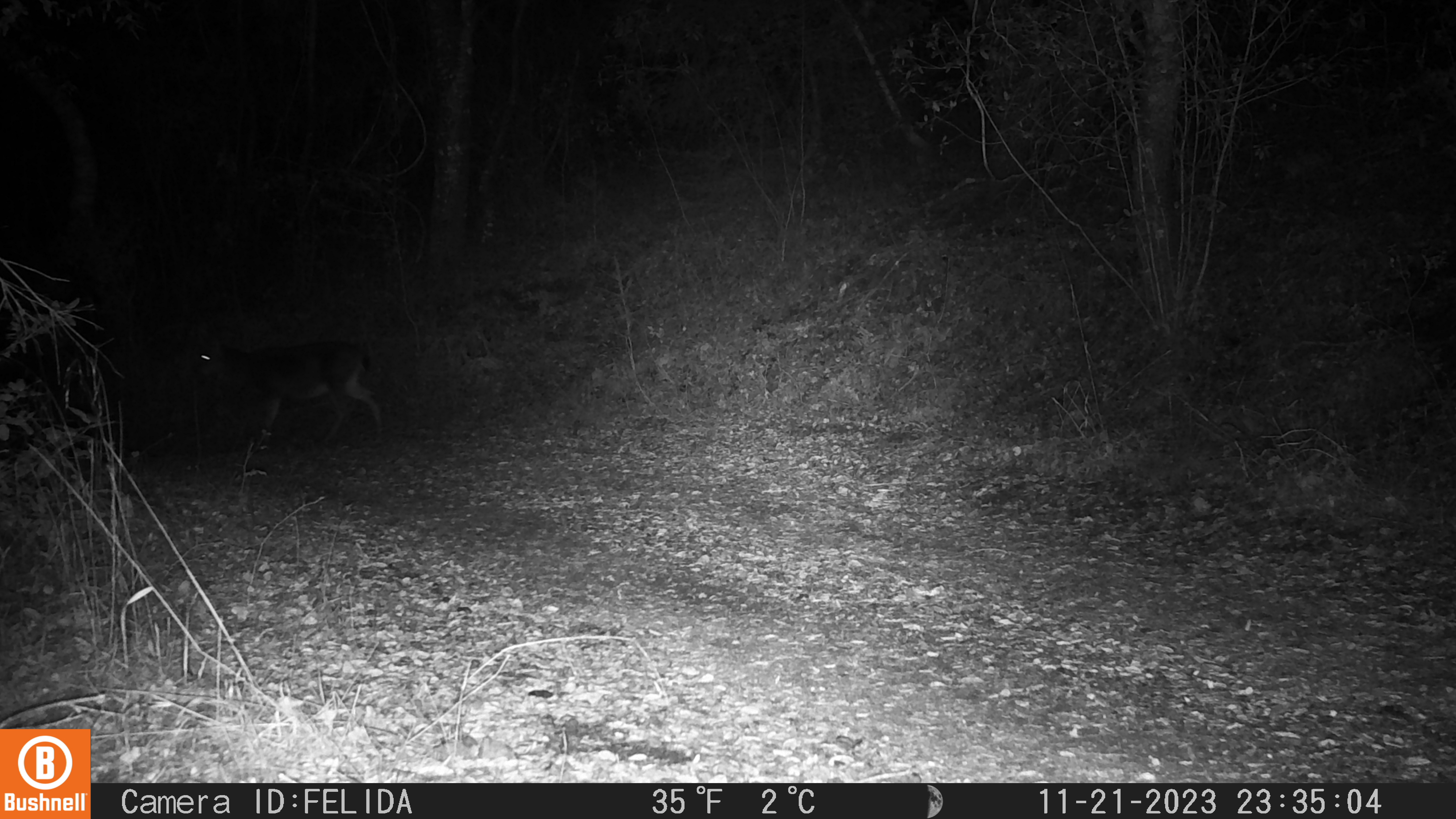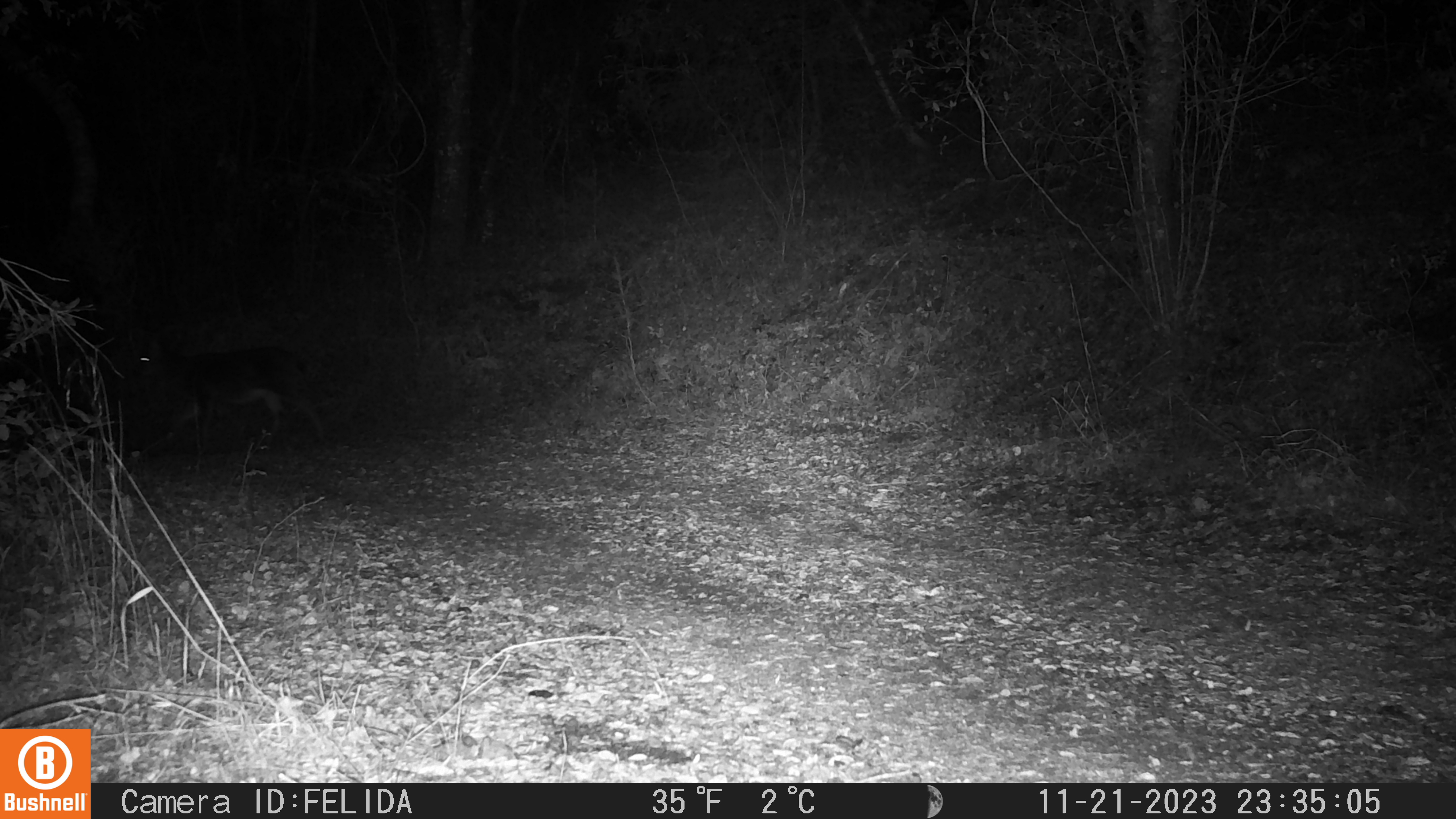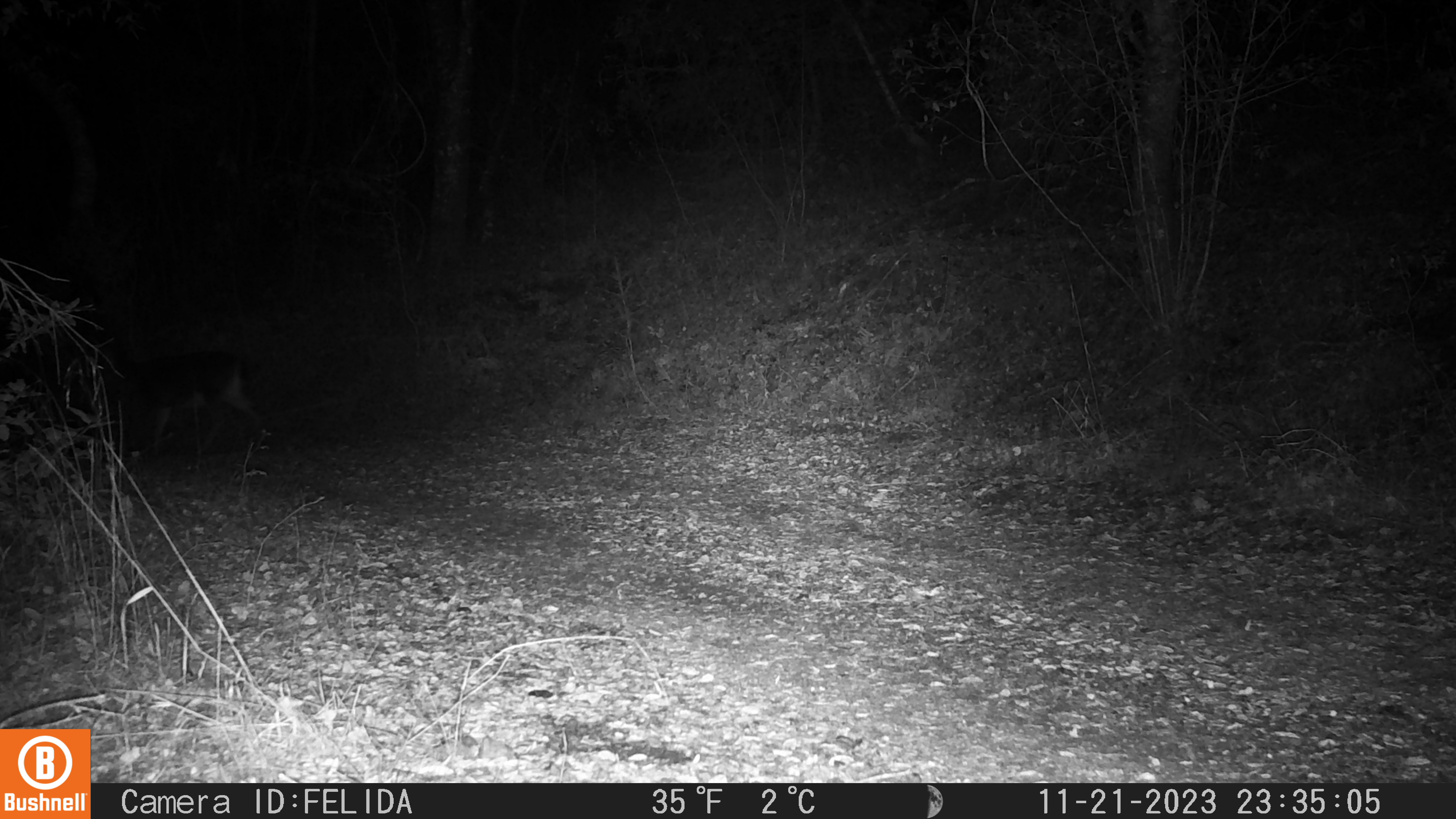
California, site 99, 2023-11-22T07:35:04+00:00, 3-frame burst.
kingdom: Animalia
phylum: Chordata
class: Mammalia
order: Artiodactyla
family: Cervidae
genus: Odocoileus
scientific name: Odocoileus hemionus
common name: mule deer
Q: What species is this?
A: Mule deer (Odocoileus hemionus).